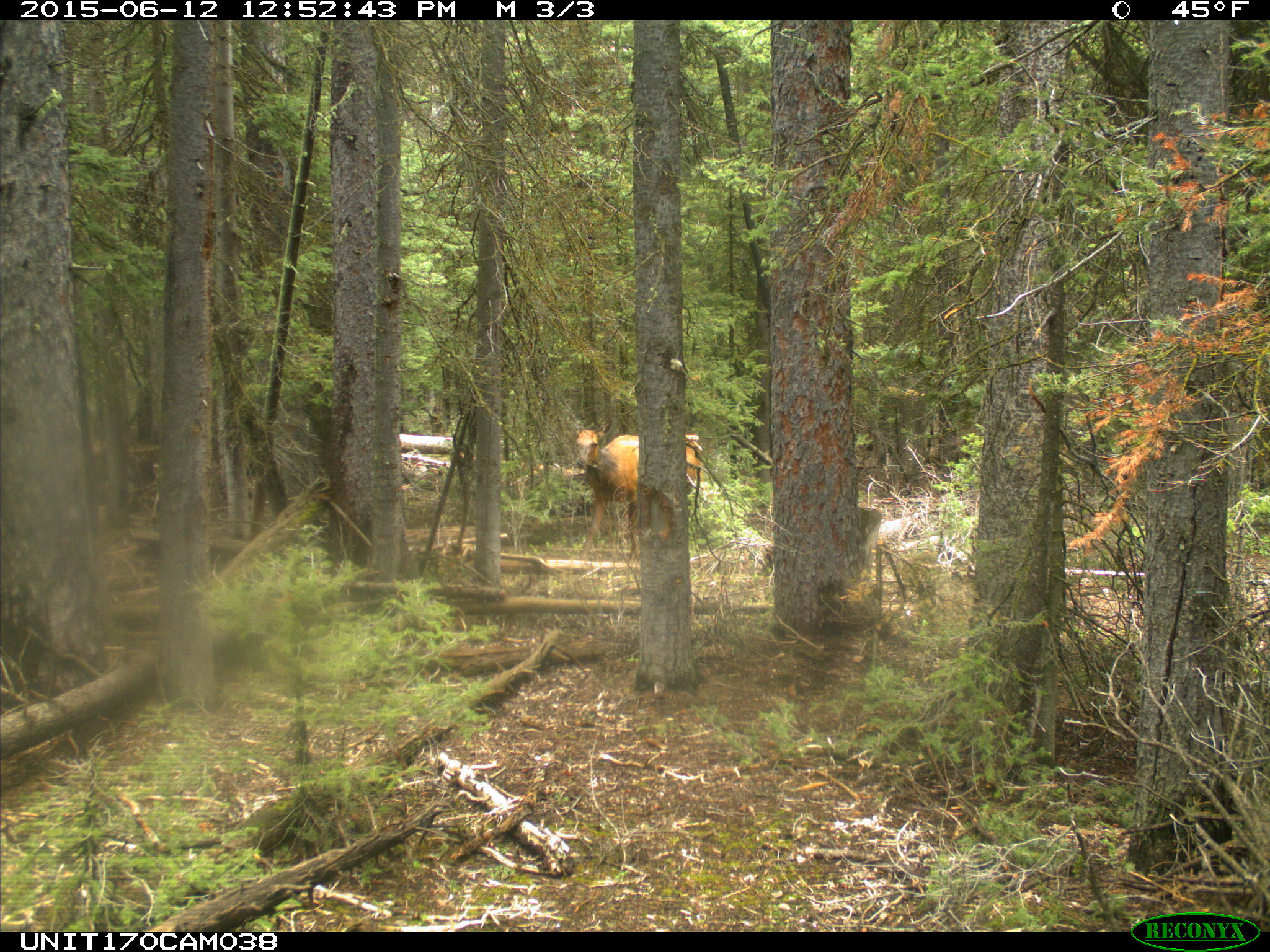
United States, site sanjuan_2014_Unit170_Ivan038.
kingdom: Animalia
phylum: Chordata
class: Mammalia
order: Artiodactyla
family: Cervidae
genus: Cervus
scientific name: Cervus elaphus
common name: red deer